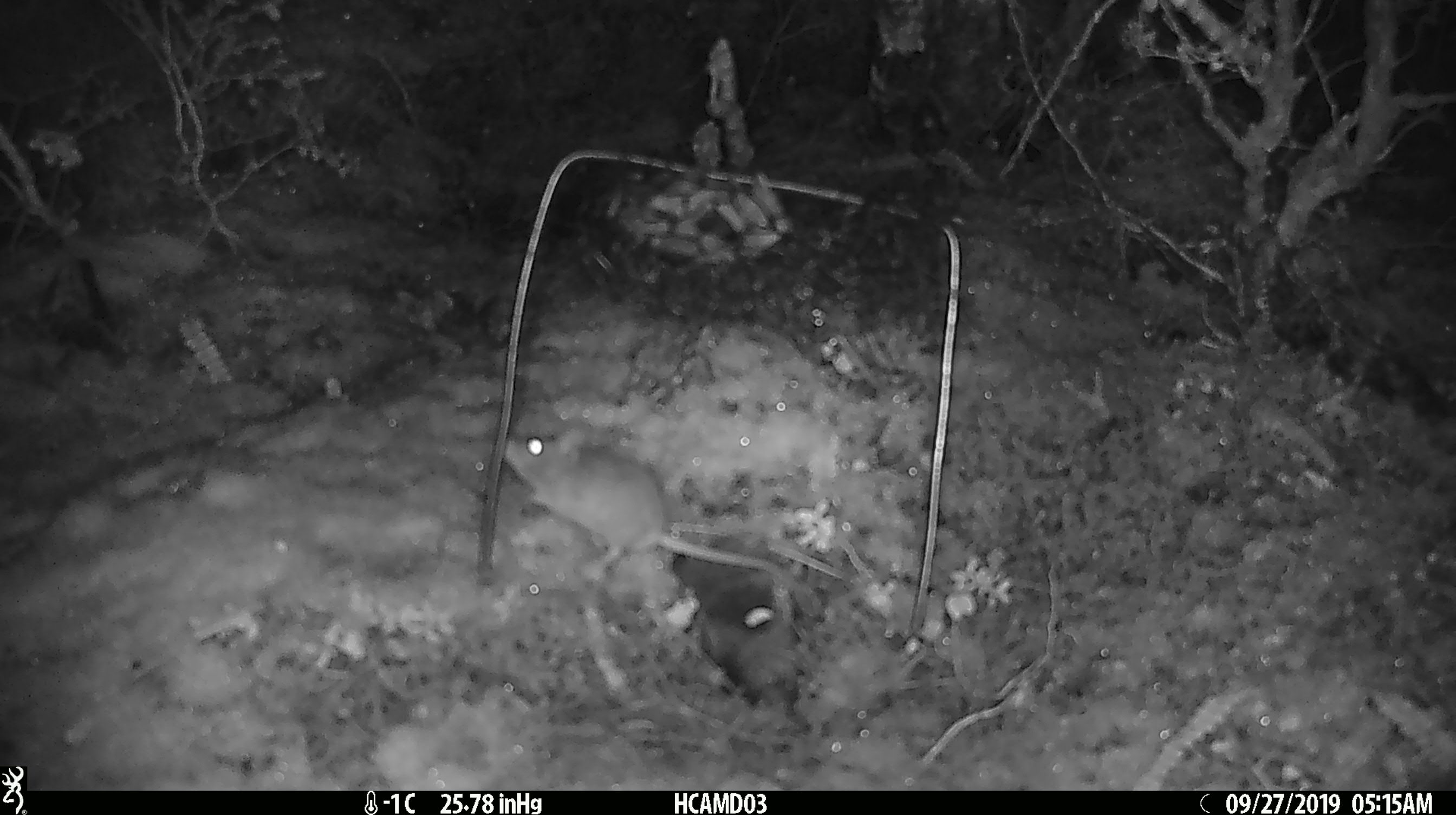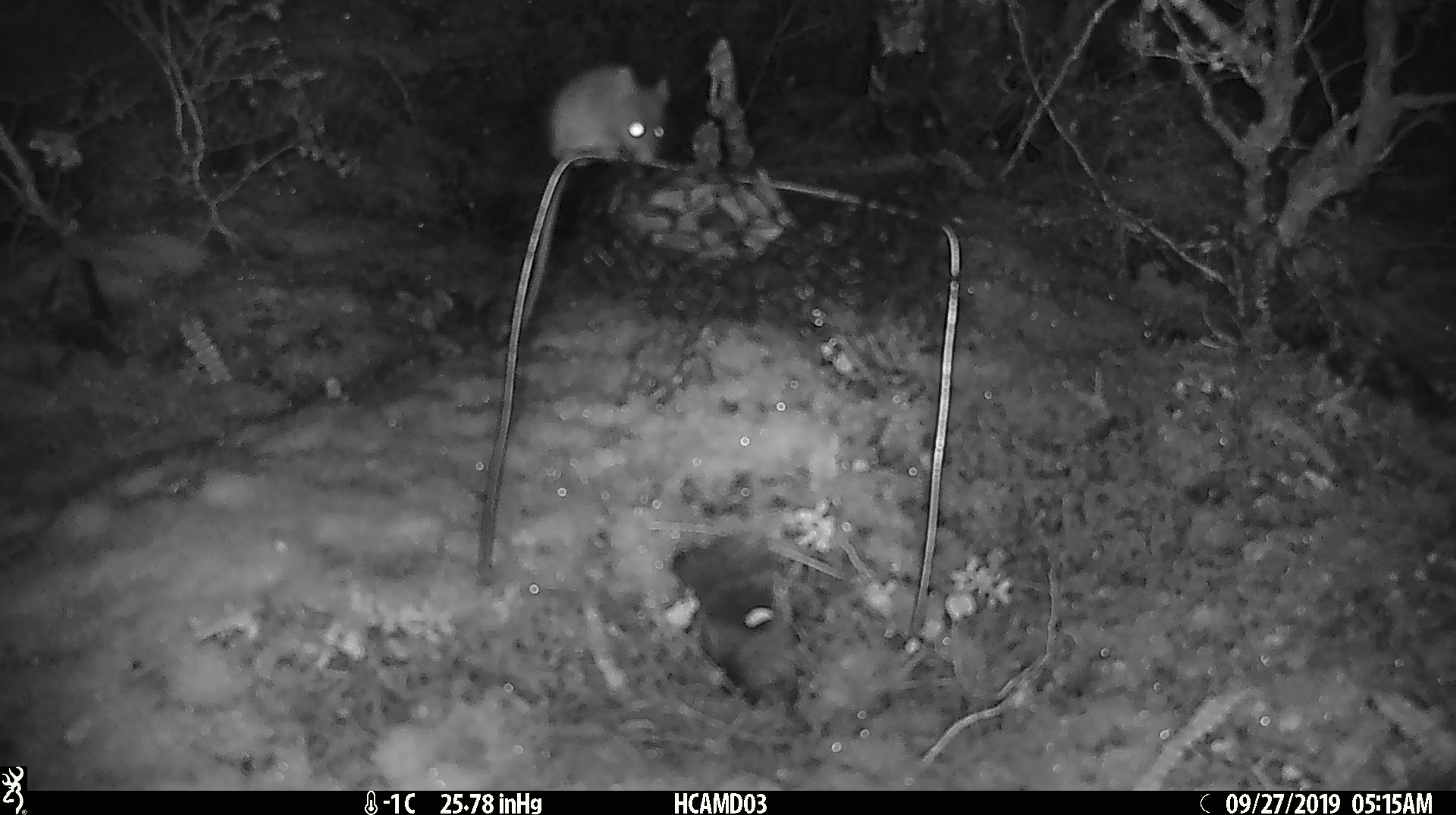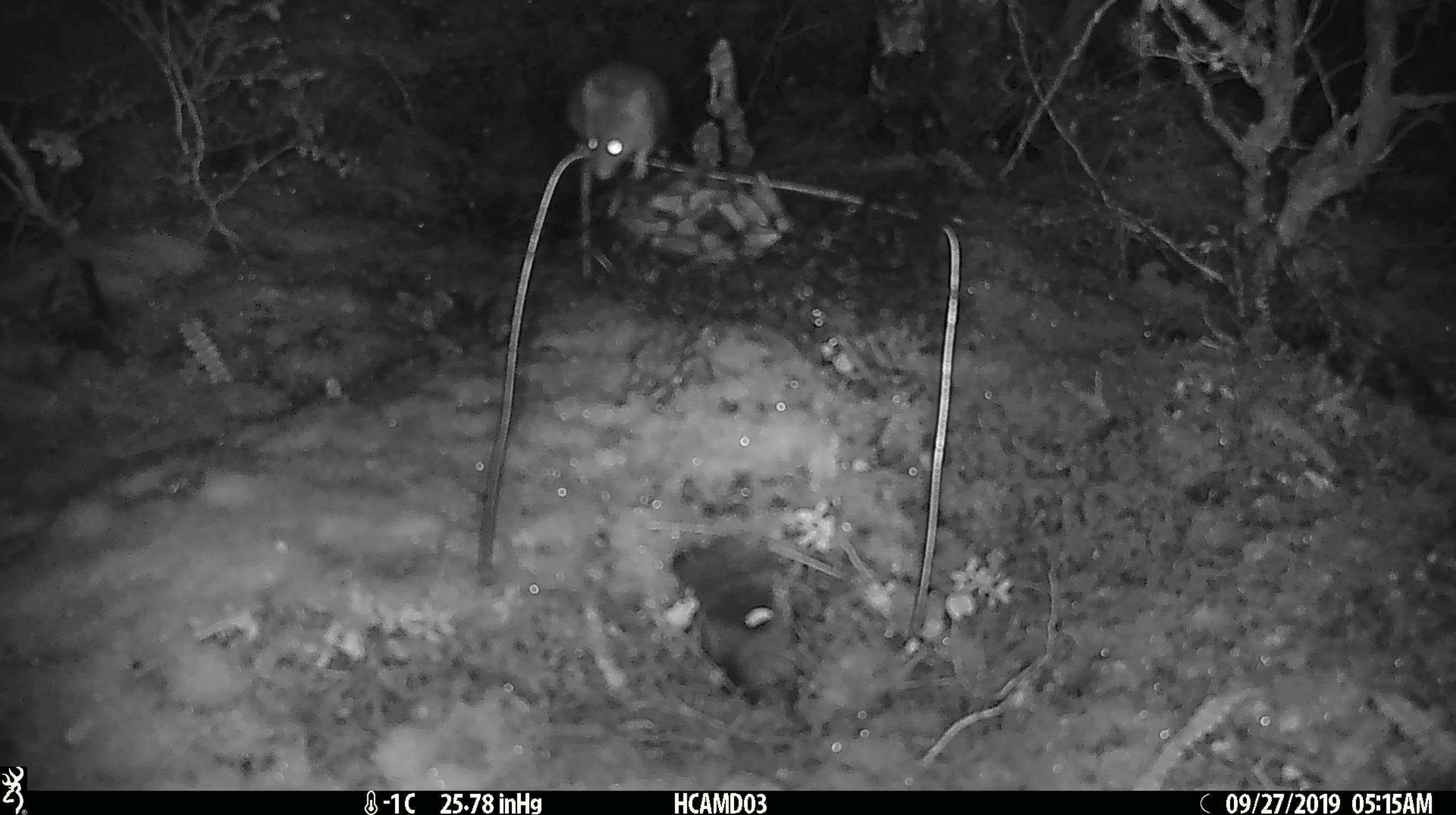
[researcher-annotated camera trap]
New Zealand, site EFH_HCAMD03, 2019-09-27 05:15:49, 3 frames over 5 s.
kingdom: Animalia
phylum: Chordata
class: Mammalia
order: Rodentia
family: Muridae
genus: Mus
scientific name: Mus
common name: mouse